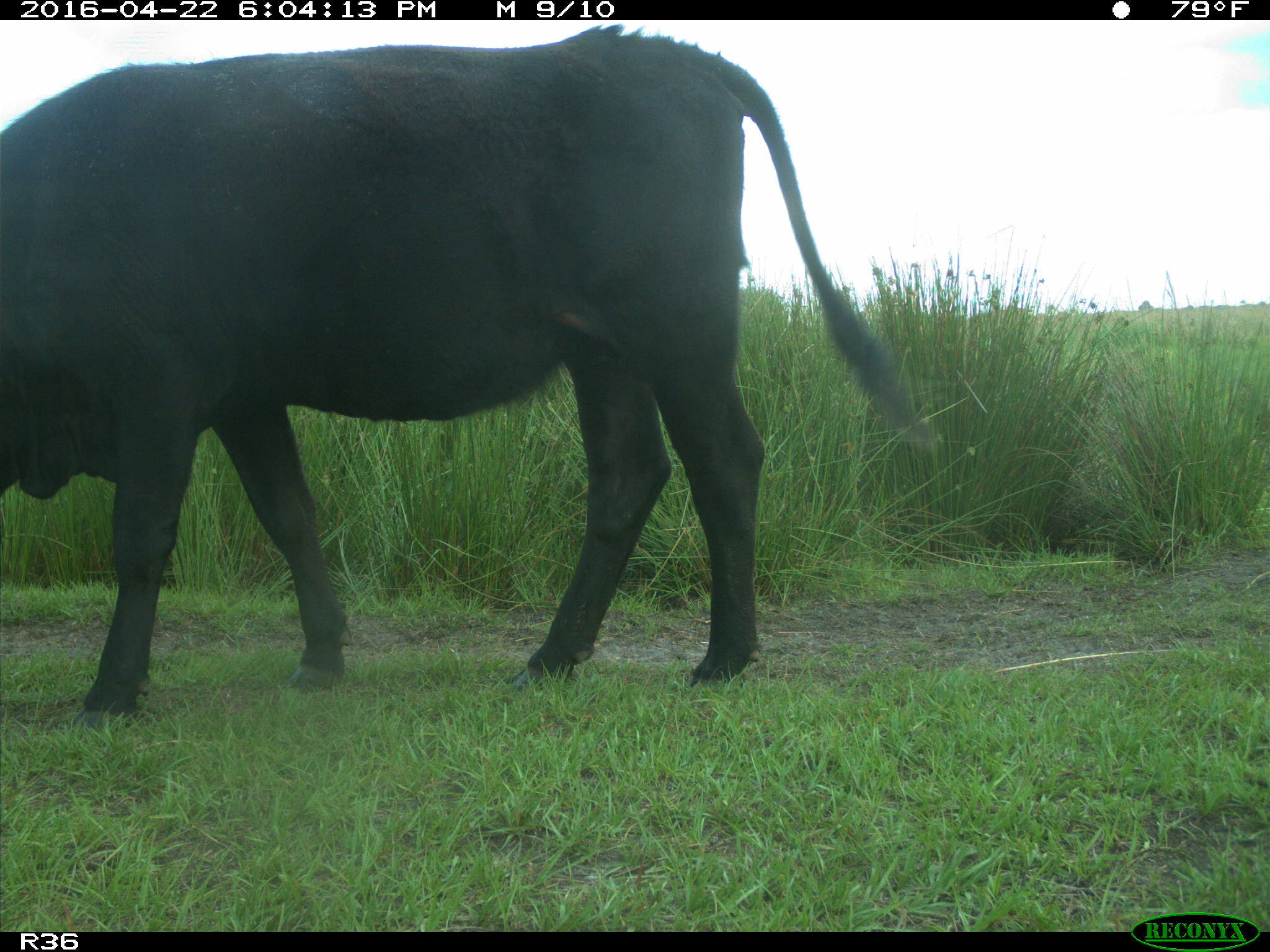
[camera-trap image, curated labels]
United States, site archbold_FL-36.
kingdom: Animalia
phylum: Chordata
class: Mammalia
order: Artiodactyla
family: Bovidae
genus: Bos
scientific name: Bos taurus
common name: domestic cow